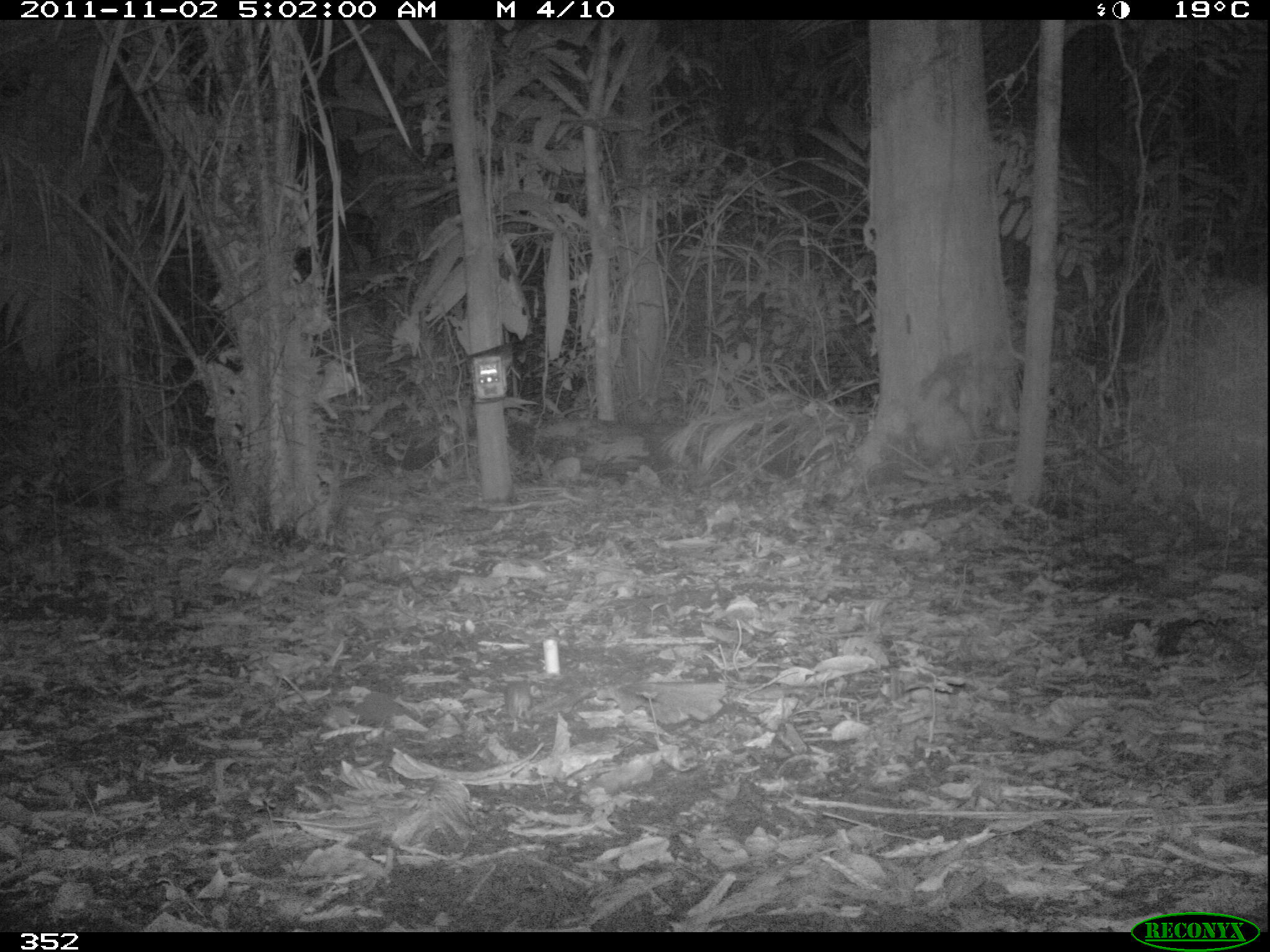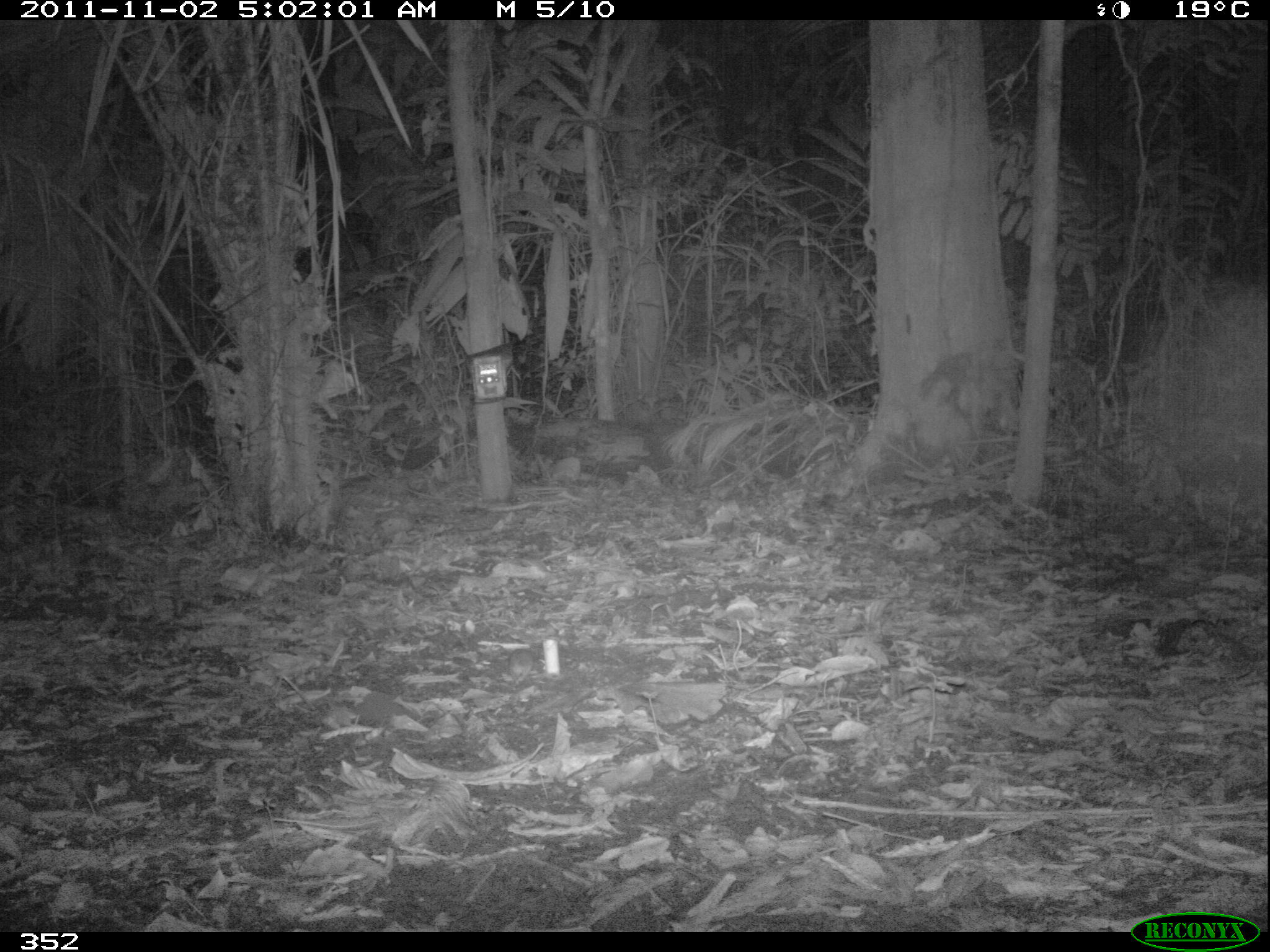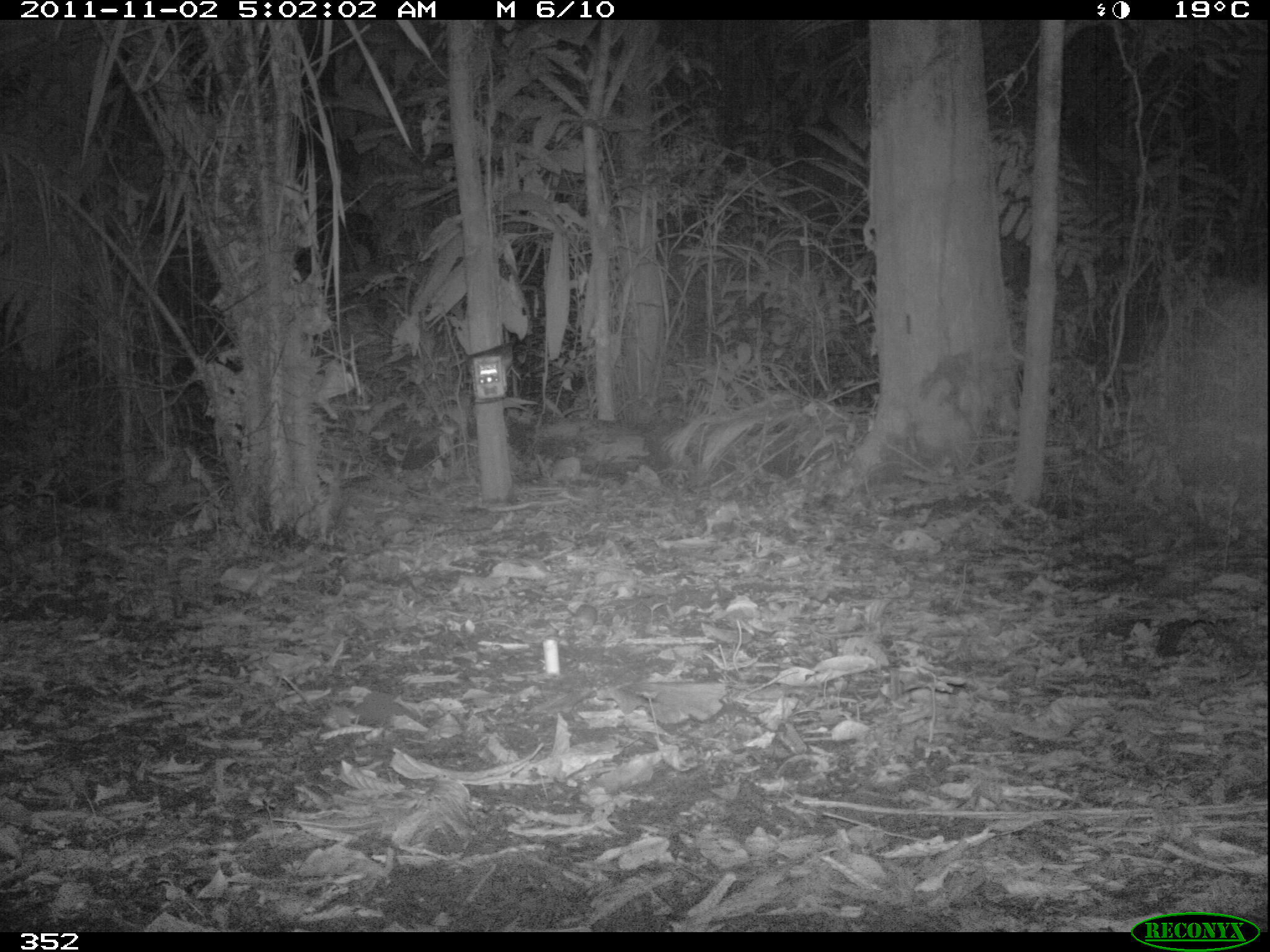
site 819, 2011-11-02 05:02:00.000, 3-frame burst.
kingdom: Animalia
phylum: Chordata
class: Mammalia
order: Rodentia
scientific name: Rodentia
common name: rodents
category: unknown rodent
Unknown rodent (rodents) (Rodentia).